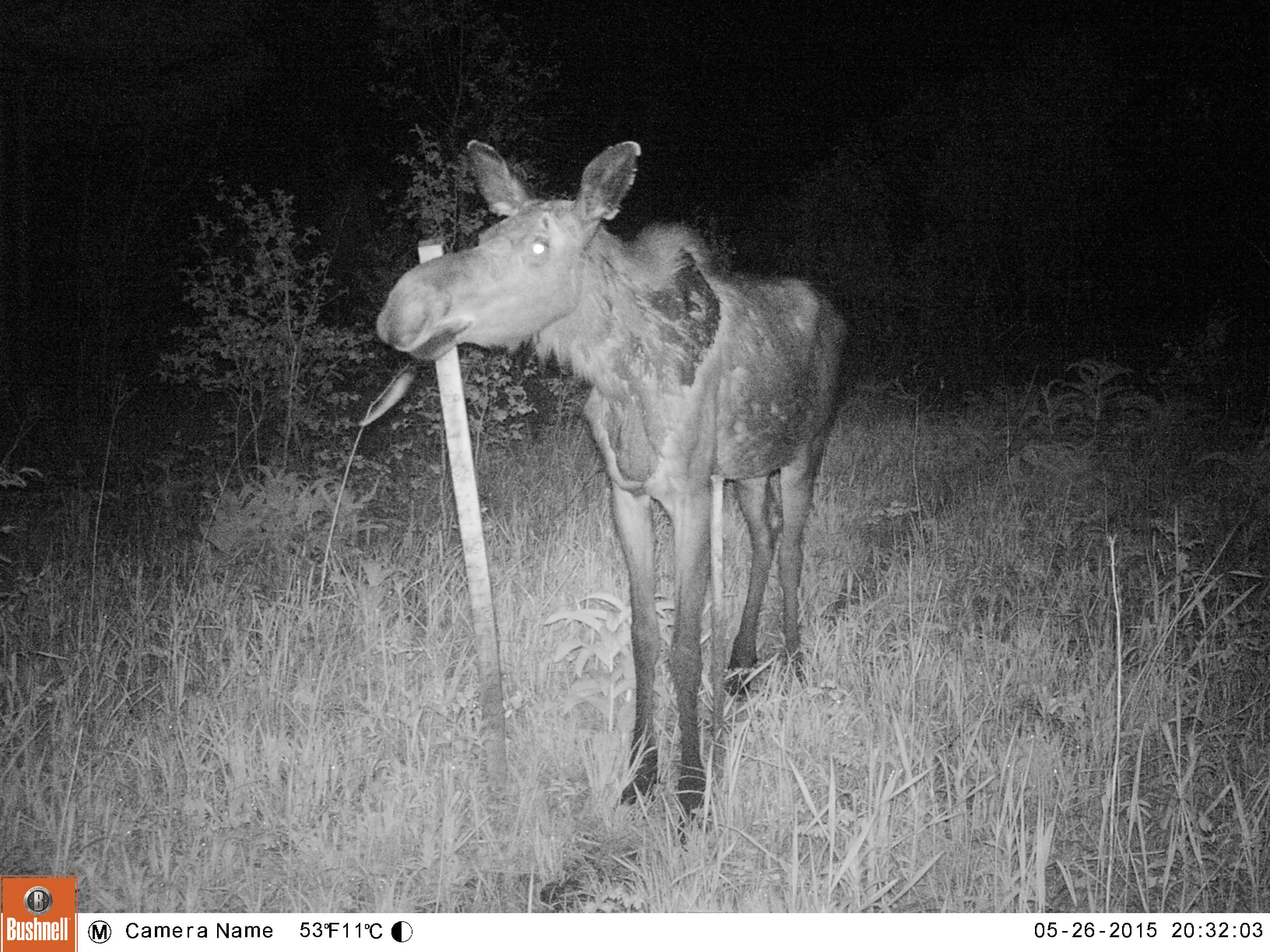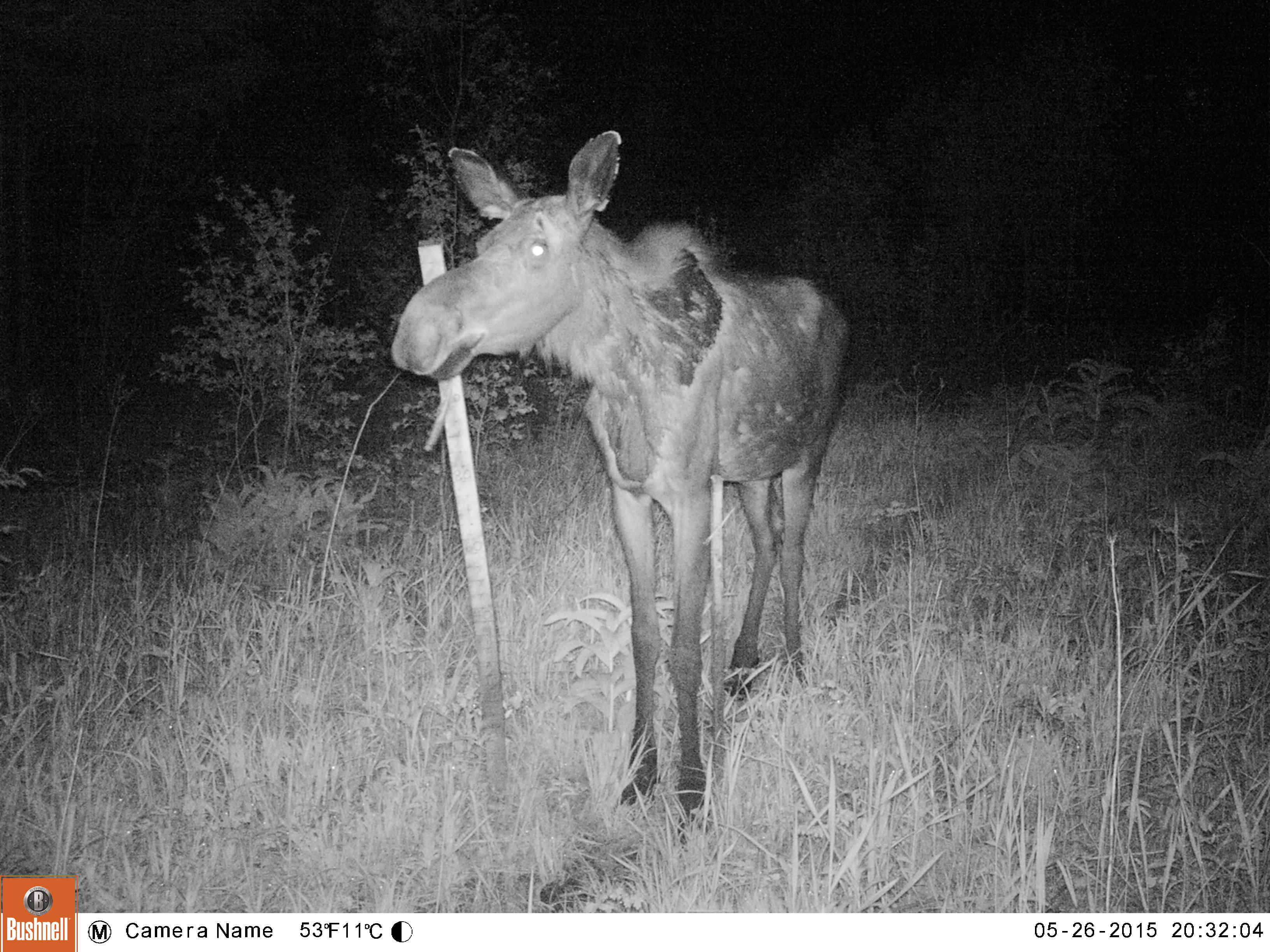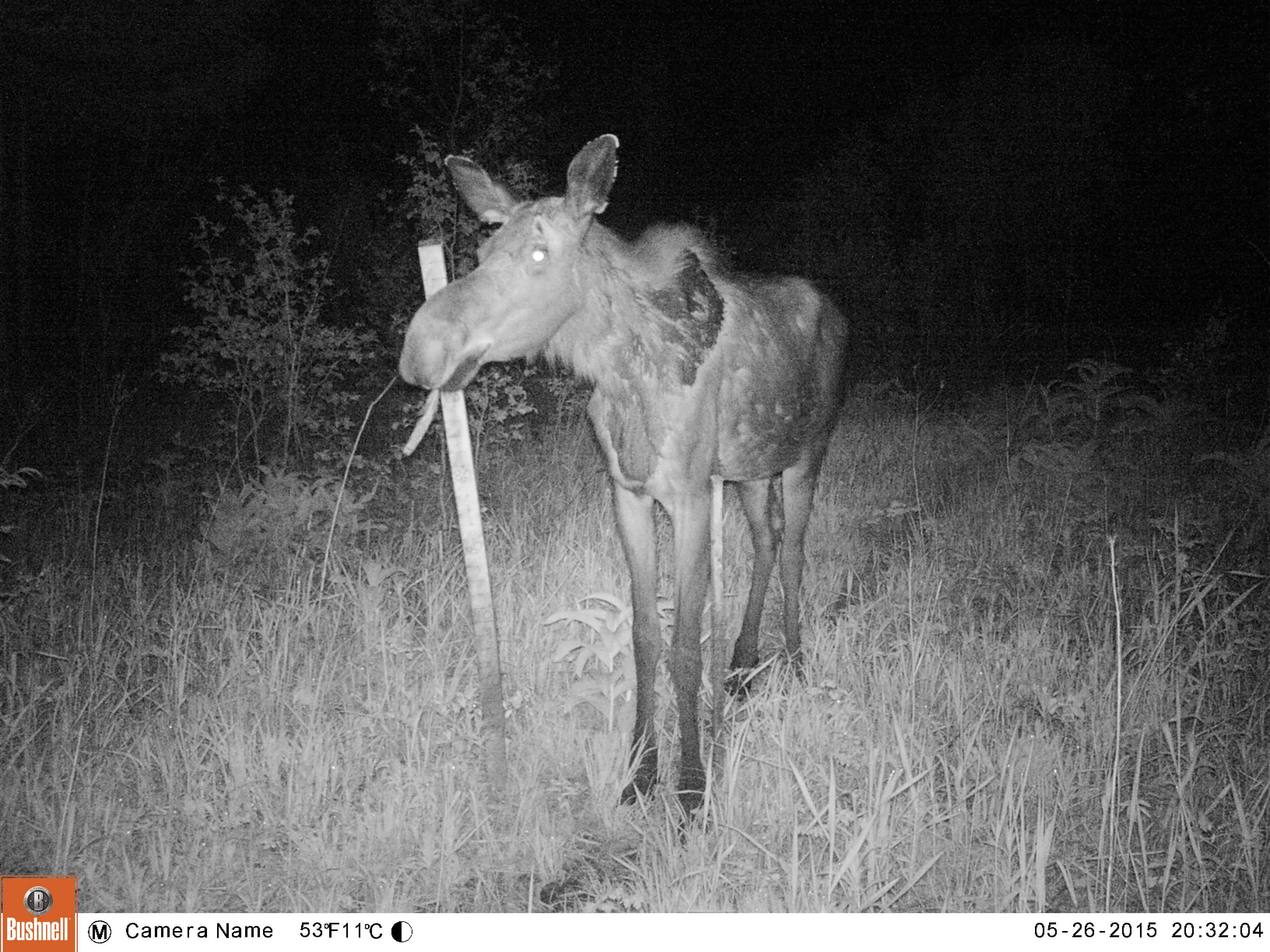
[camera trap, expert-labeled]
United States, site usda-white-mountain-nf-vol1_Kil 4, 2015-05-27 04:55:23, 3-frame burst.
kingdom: Animalia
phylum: Chordata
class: Mammalia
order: Artiodactyla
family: Cervidae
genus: Alces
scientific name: Alces alces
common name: moose